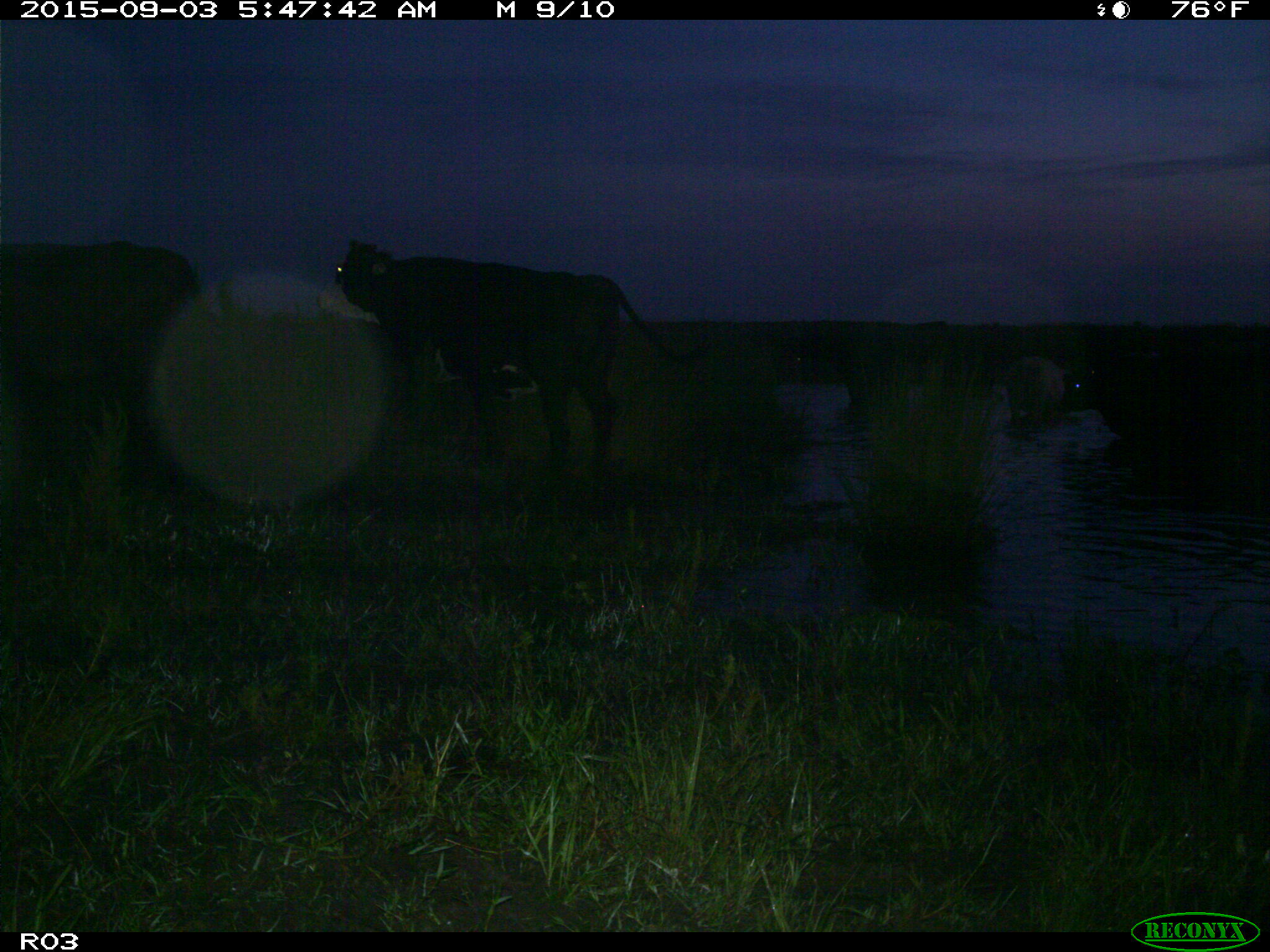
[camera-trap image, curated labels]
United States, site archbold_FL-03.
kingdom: Animalia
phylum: Chordata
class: Mammalia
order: Artiodactyla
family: Bovidae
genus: Bos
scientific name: Bos taurus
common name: domestic cow